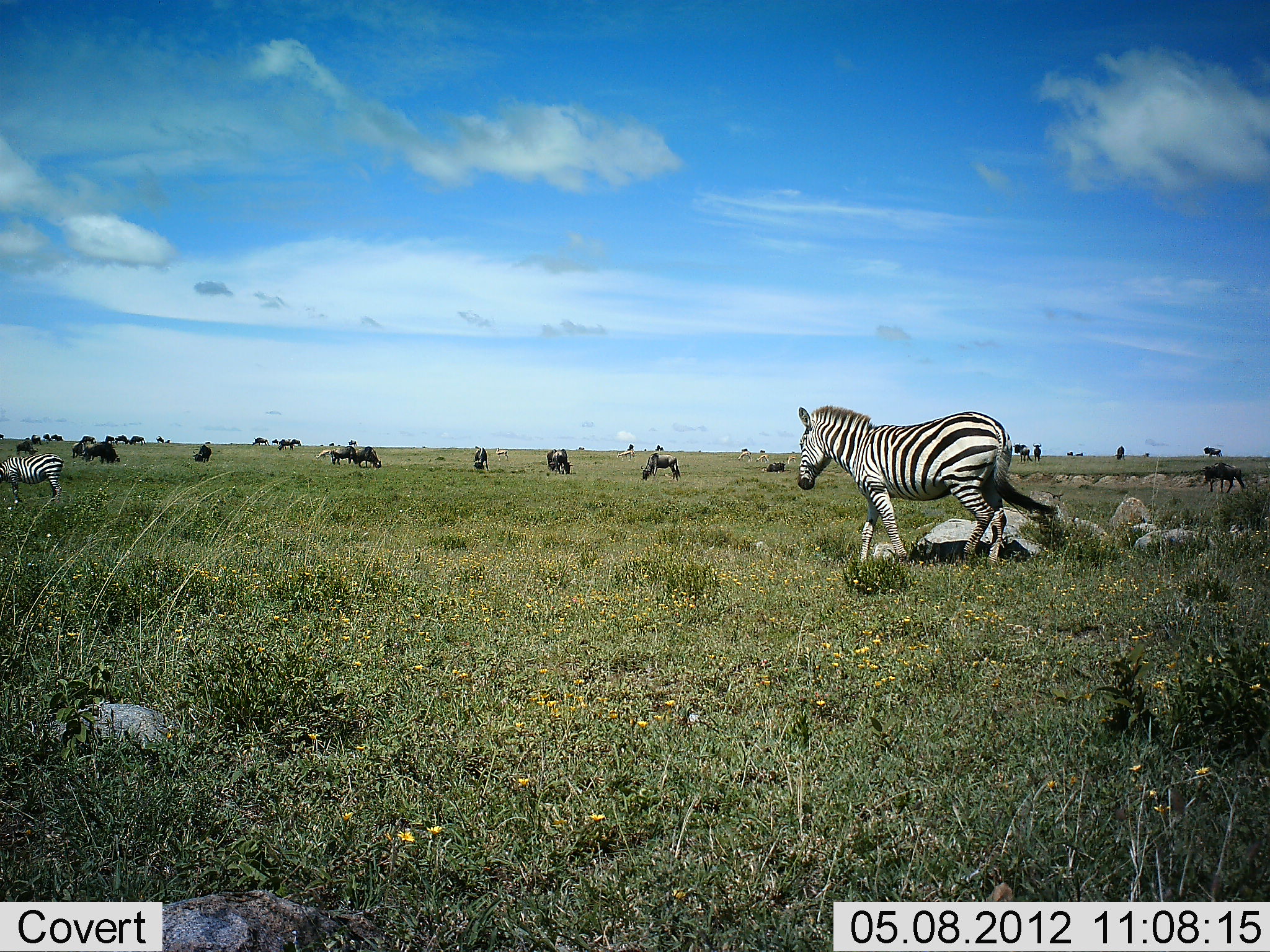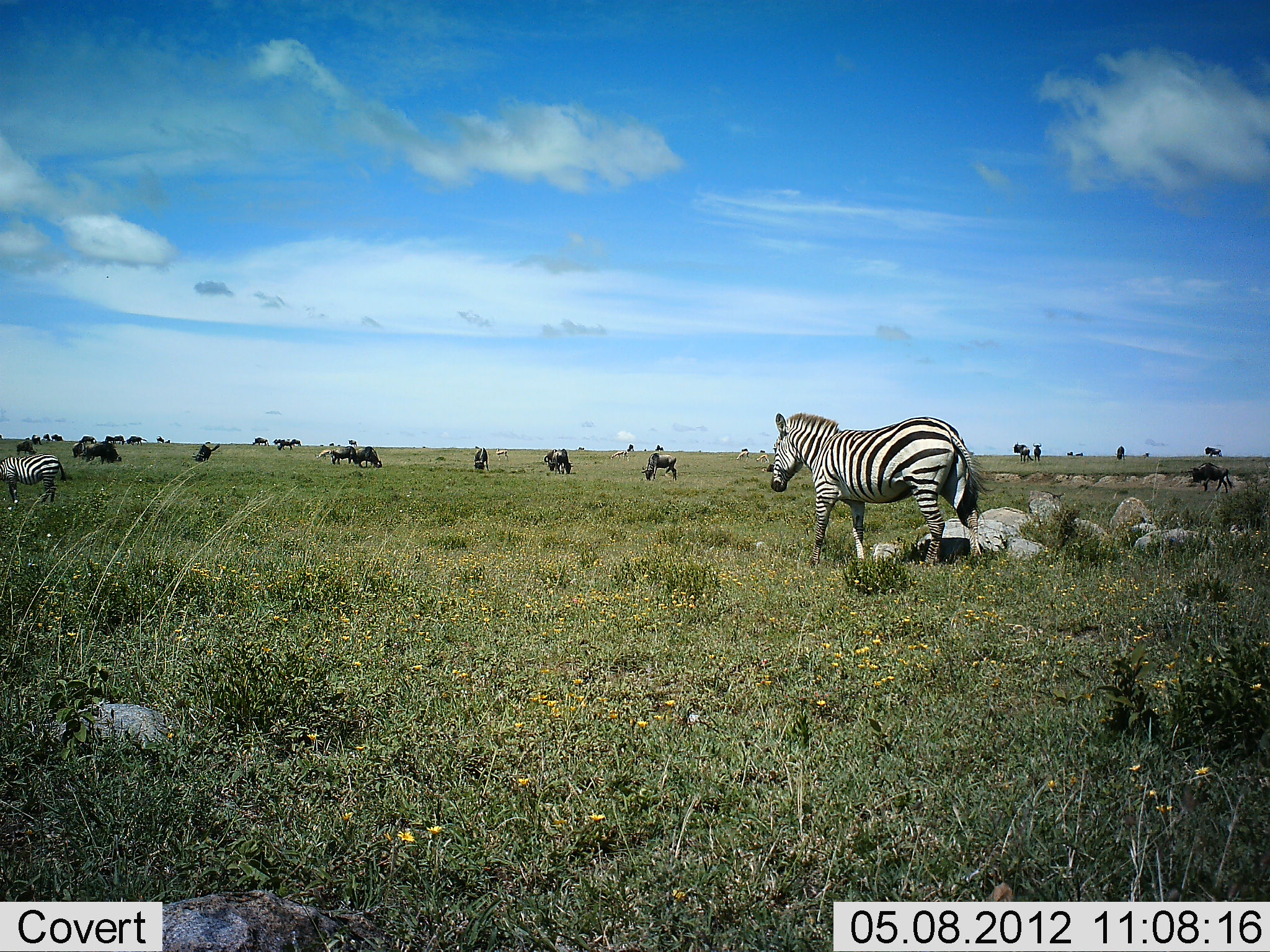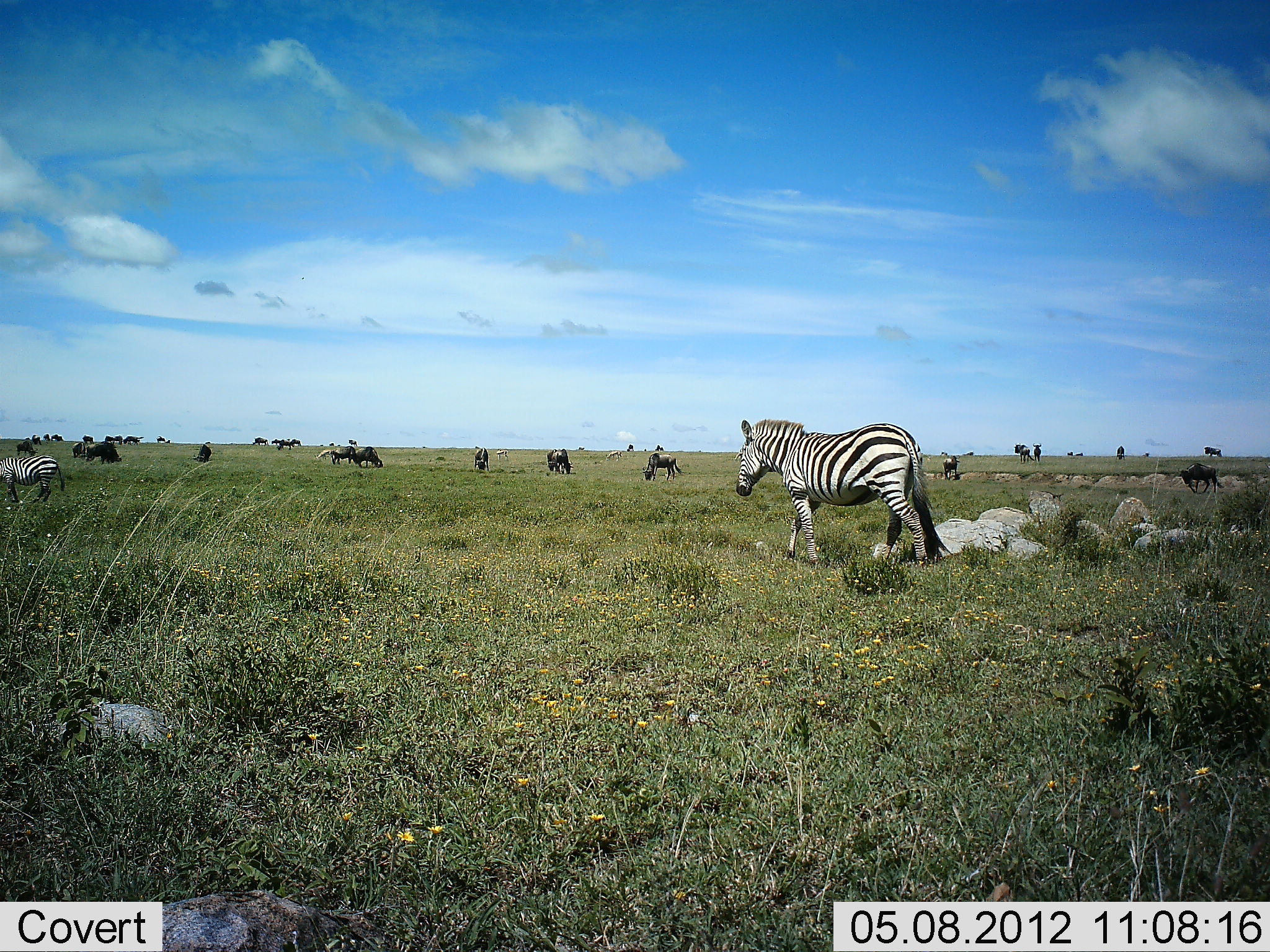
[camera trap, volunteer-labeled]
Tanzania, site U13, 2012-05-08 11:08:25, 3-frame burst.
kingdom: Animalia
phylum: Chordata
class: Mammalia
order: Artiodactyla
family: Bovidae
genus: Connochaetes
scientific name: Connochaetes taurinus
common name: blue wildebeest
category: wildebeest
Wildebeest (blue wildebeest) (Connochaetes taurinus), count 11-50. Behavior (volunteer vote fractions): standing 30%, resting 0%, moving 60%, interacting 0%. Young present (vote fraction): 0%. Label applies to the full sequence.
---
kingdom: Animalia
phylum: Chordata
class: Mammalia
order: Perissodactyla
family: Equidae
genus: Equus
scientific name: Equus quagga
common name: plains zebra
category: zebra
Zebra (plains zebra) (Equus quagga), count 2. Behavior (volunteer vote fractions): standing 20%, resting 0%, moving 93%, interacting 0%. Young present (vote fraction): 0%. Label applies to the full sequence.